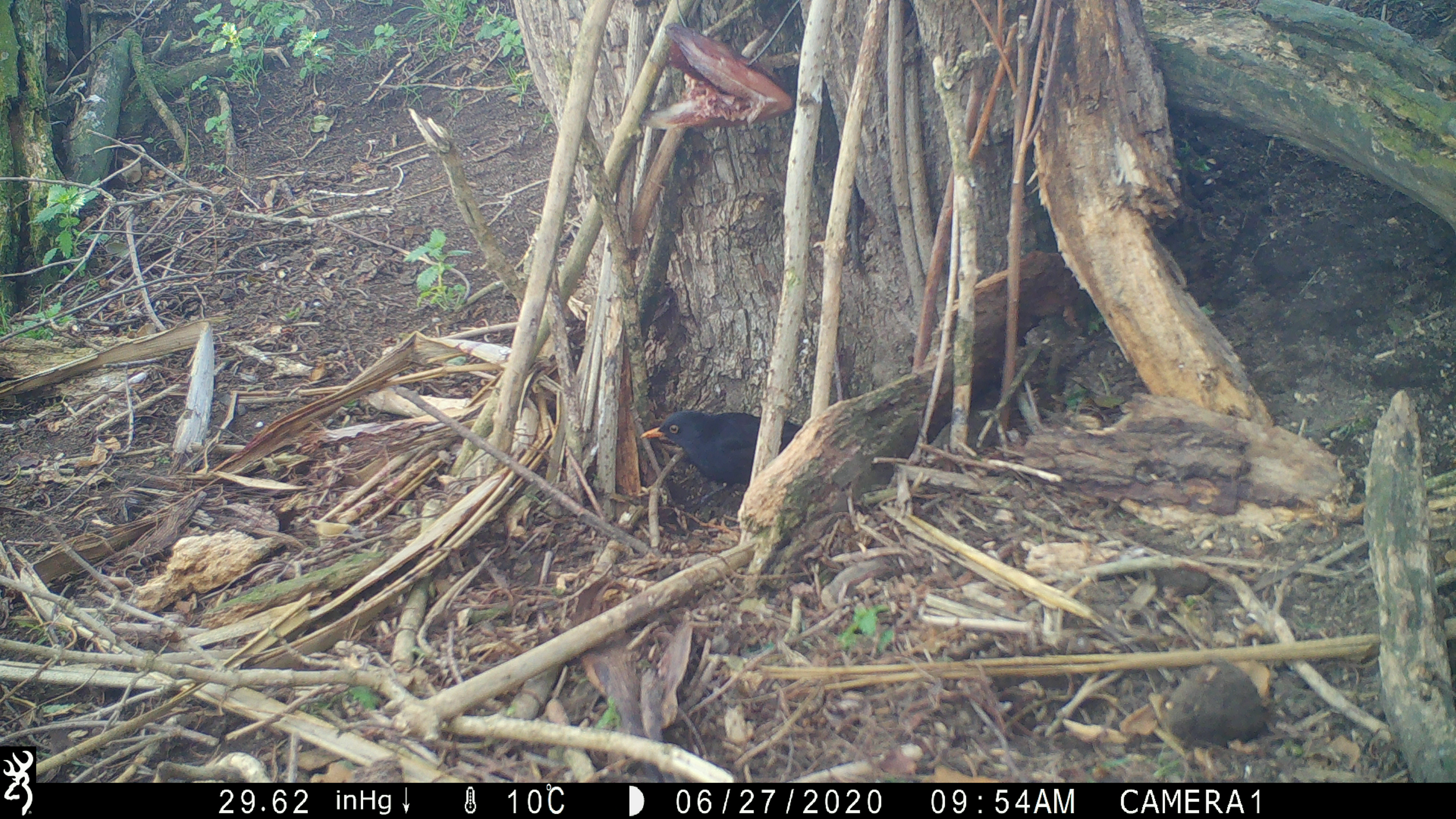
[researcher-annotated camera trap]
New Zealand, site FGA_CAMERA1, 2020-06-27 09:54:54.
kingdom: Animalia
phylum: Chordata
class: Aves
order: Passeriformes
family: Turdidae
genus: Turdus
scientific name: Turdus merula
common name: eurasian blackbird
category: blackbird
Blackbird (eurasian blackbird) (Turdus merula).